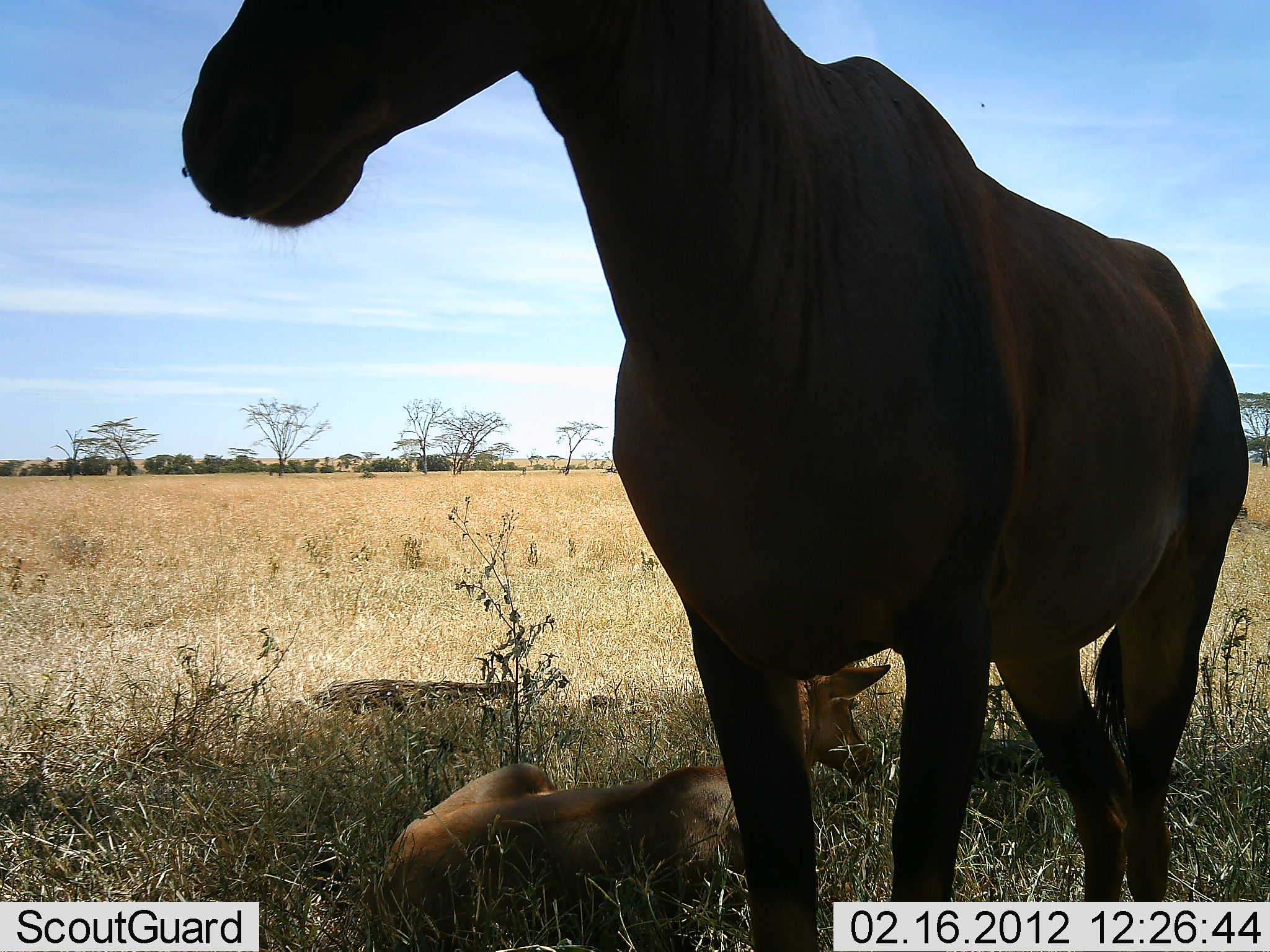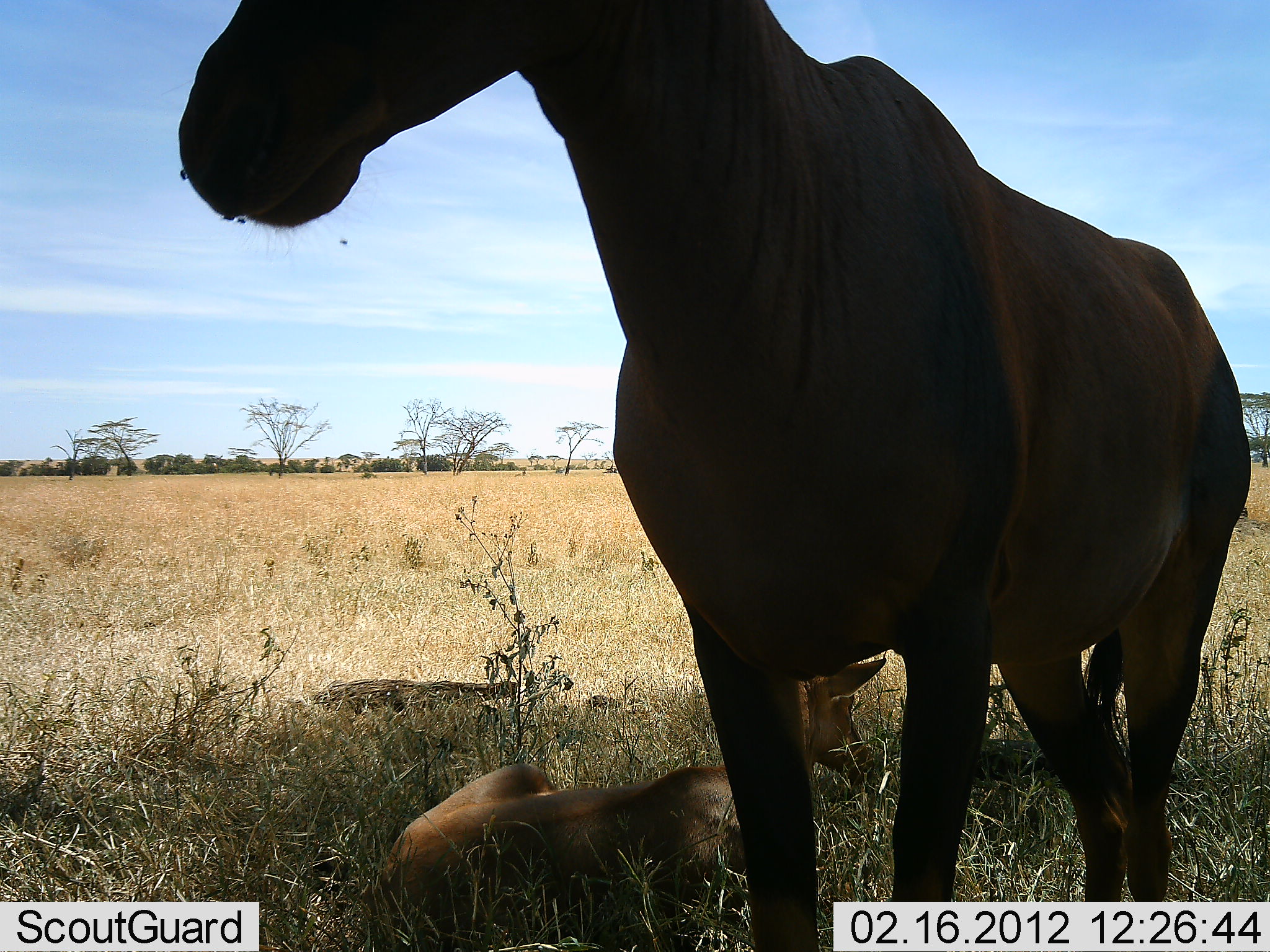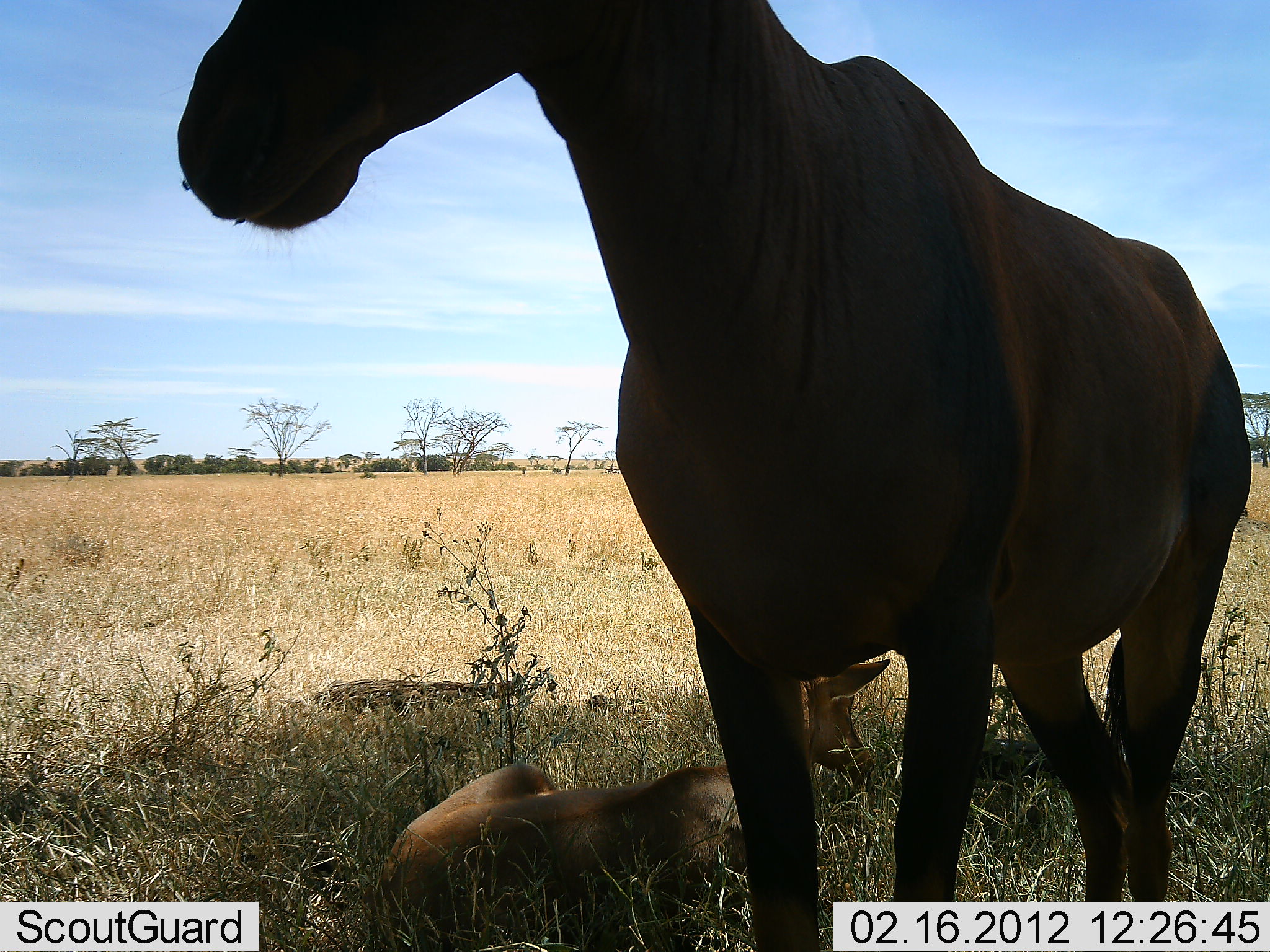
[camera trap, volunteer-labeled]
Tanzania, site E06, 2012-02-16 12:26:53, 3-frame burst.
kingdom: Animalia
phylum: Chordata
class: Mammalia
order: Artiodactyla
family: Bovidae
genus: Damaliscus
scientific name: Damaliscus lunatus jimela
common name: topi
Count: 2.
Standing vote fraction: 79%.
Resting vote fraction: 86%.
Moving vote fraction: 7%.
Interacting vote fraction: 0%.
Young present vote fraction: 86%.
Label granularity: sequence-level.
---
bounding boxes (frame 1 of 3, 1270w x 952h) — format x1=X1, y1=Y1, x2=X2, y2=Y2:
animal: x1=174, y1=0, x2=1259, y2=952; x1=379, y1=660, x2=893, y2=952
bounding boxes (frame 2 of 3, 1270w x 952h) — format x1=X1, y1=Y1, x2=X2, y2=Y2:
animal: x1=178, y1=0, x2=1254, y2=952; x1=379, y1=655, x2=889, y2=952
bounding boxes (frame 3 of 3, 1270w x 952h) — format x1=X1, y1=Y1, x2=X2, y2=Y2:
animal: x1=177, y1=0, x2=1254, y2=952; x1=353, y1=657, x2=894, y2=952